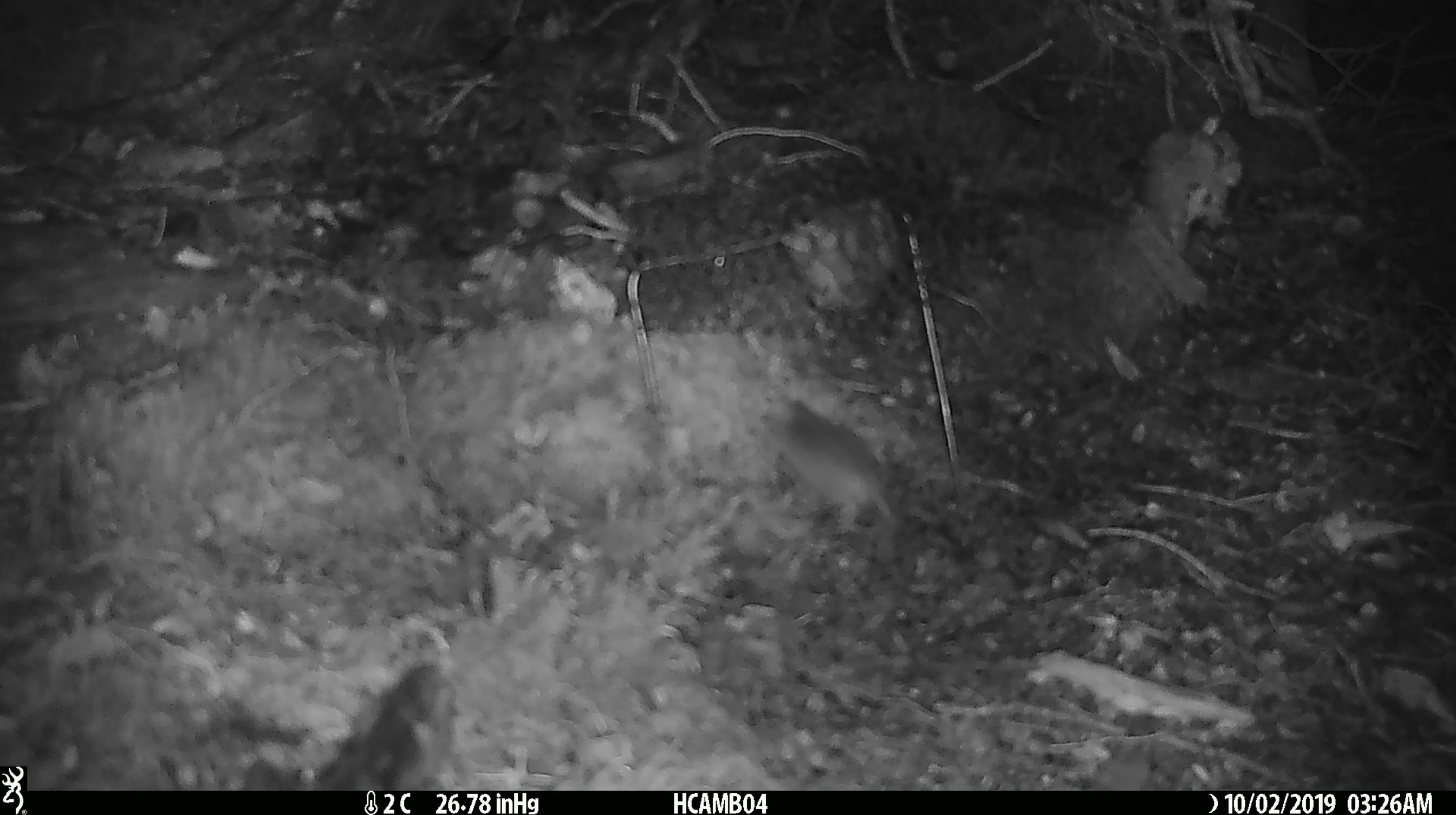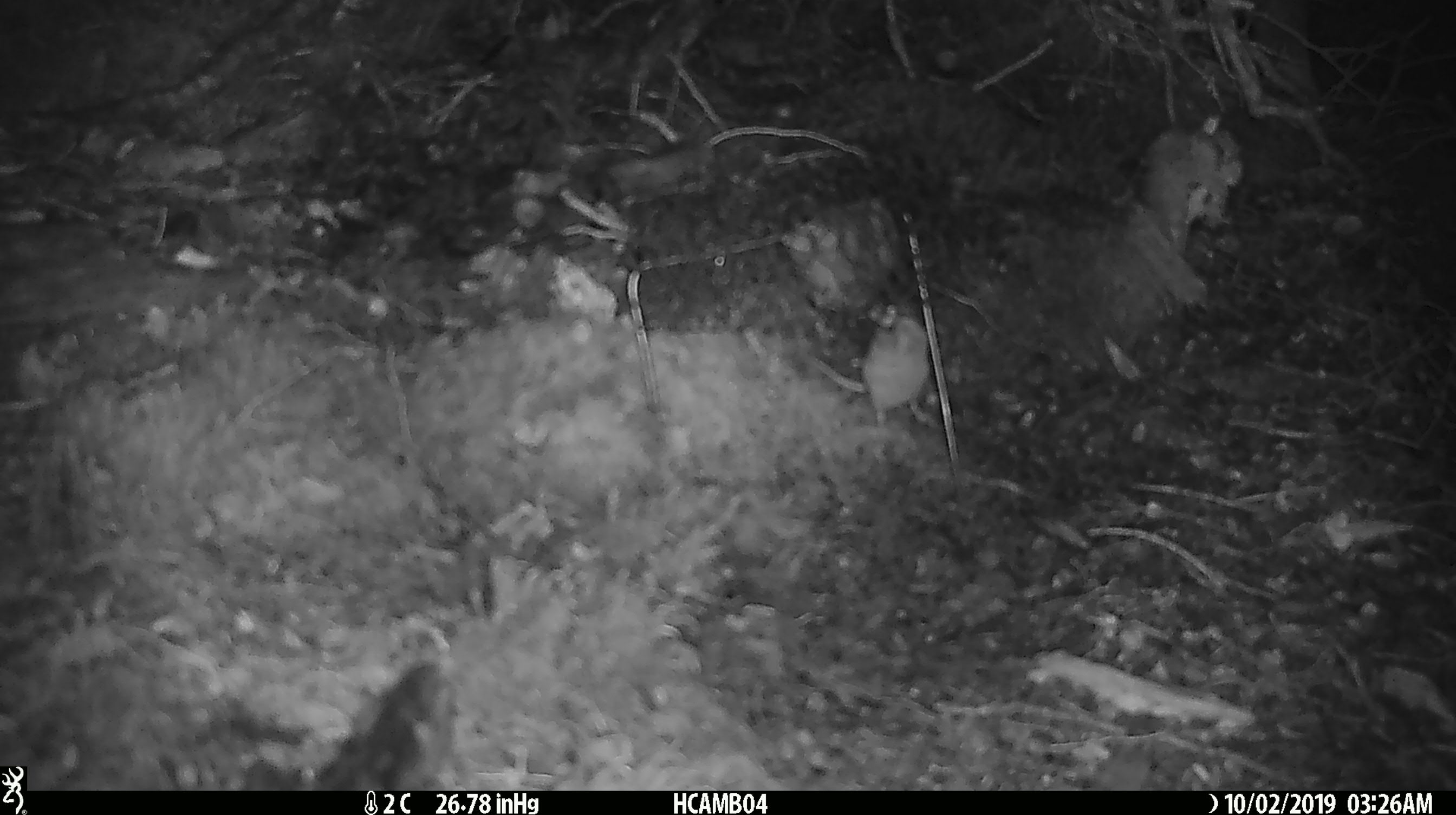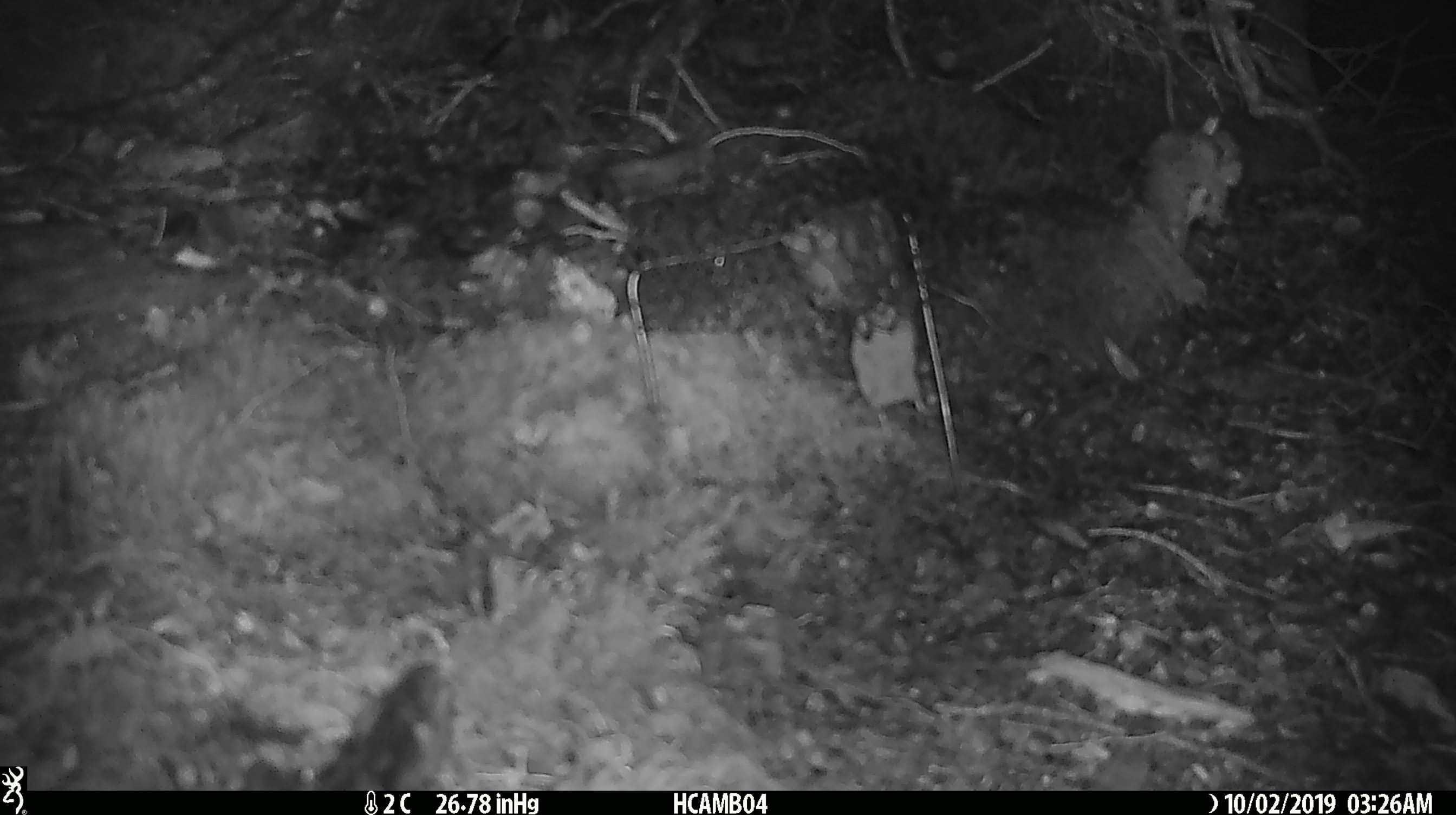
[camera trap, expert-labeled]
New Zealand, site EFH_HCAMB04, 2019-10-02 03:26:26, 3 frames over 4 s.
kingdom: Animalia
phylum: Chordata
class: Mammalia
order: Rodentia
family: Muridae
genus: Mus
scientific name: Mus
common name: mouse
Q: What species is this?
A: Mouse (Mus).